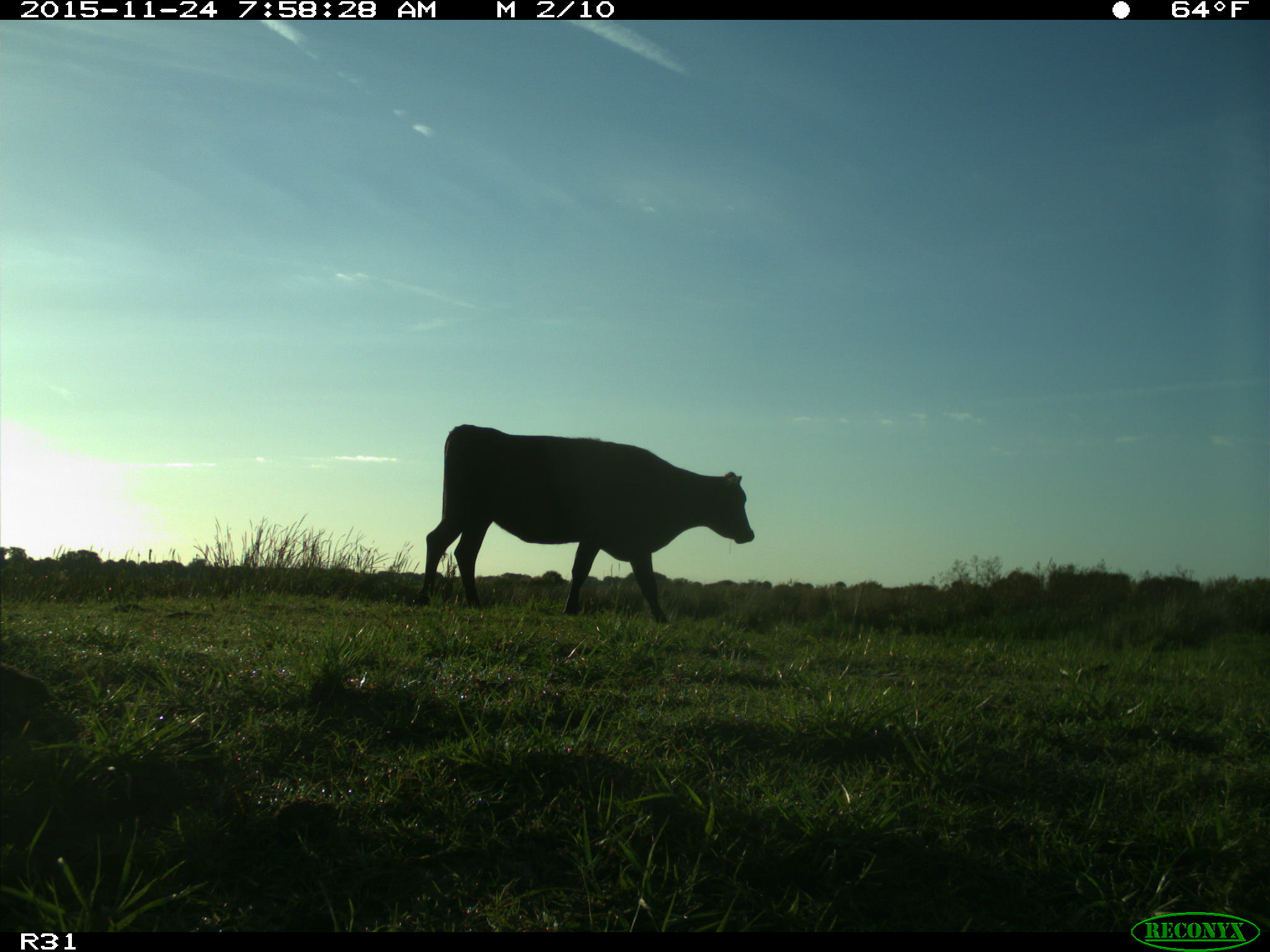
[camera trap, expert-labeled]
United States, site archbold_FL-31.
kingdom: Animalia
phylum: Chordata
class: Mammalia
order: Artiodactyla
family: Bovidae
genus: Bos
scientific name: Bos taurus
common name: domestic cow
Bos taurus (domestic cow).